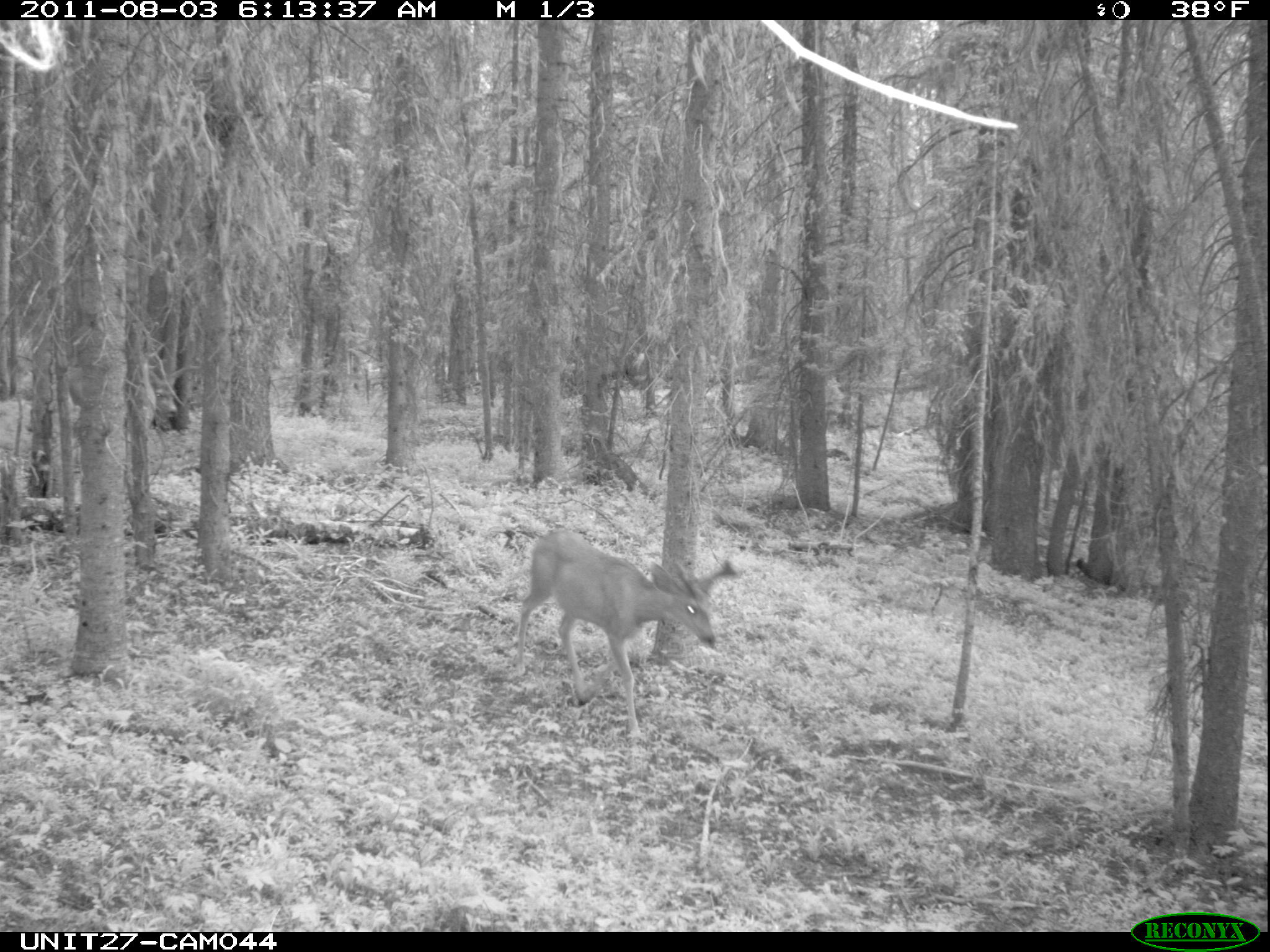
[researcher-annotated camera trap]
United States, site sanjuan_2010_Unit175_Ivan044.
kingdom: Animalia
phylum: Chordata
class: Mammalia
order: Artiodactyla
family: Cervidae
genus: Odocoileus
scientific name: Odocoileus hemionus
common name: mule deer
Odocoileus hemionus (mule deer).